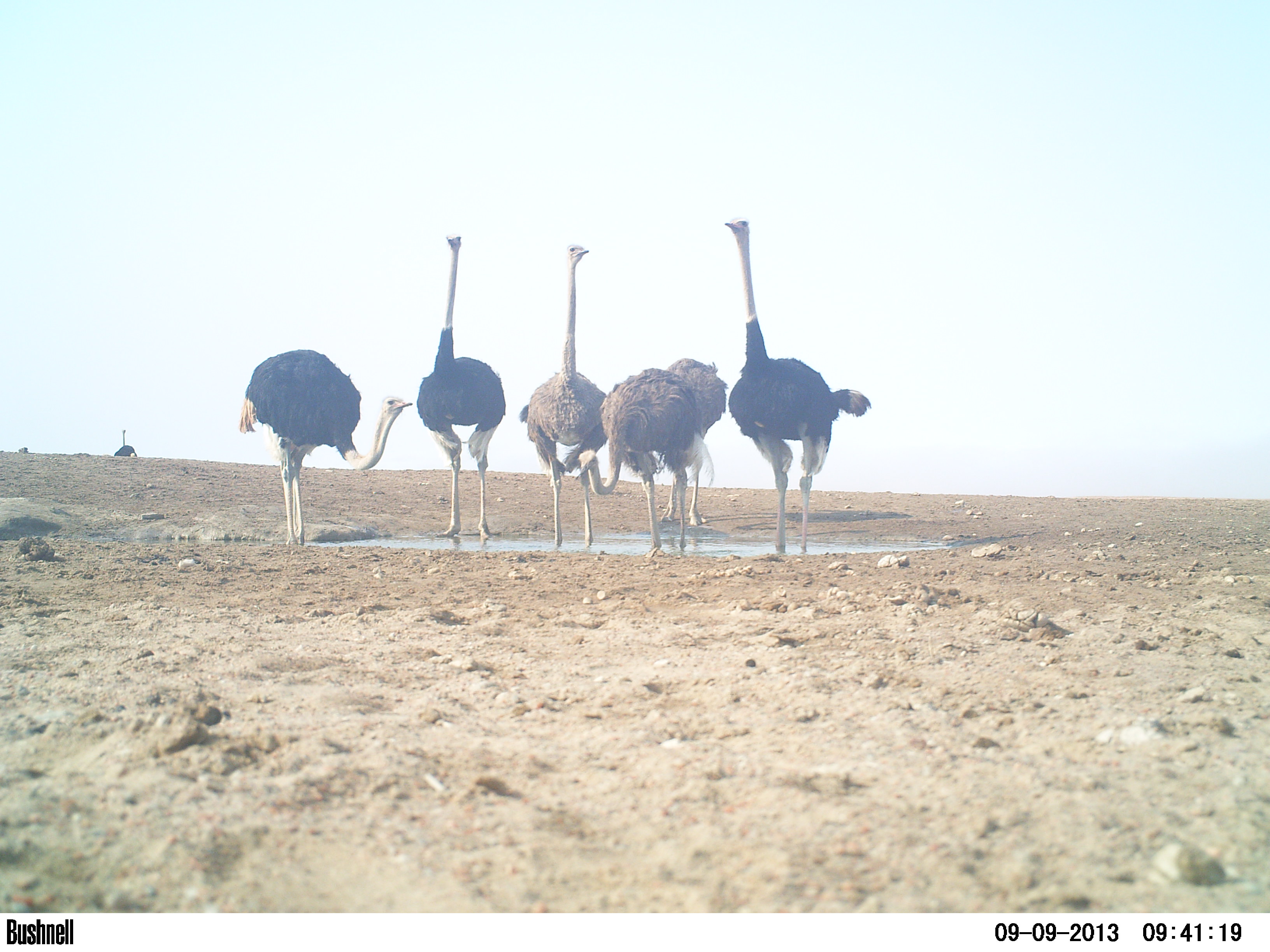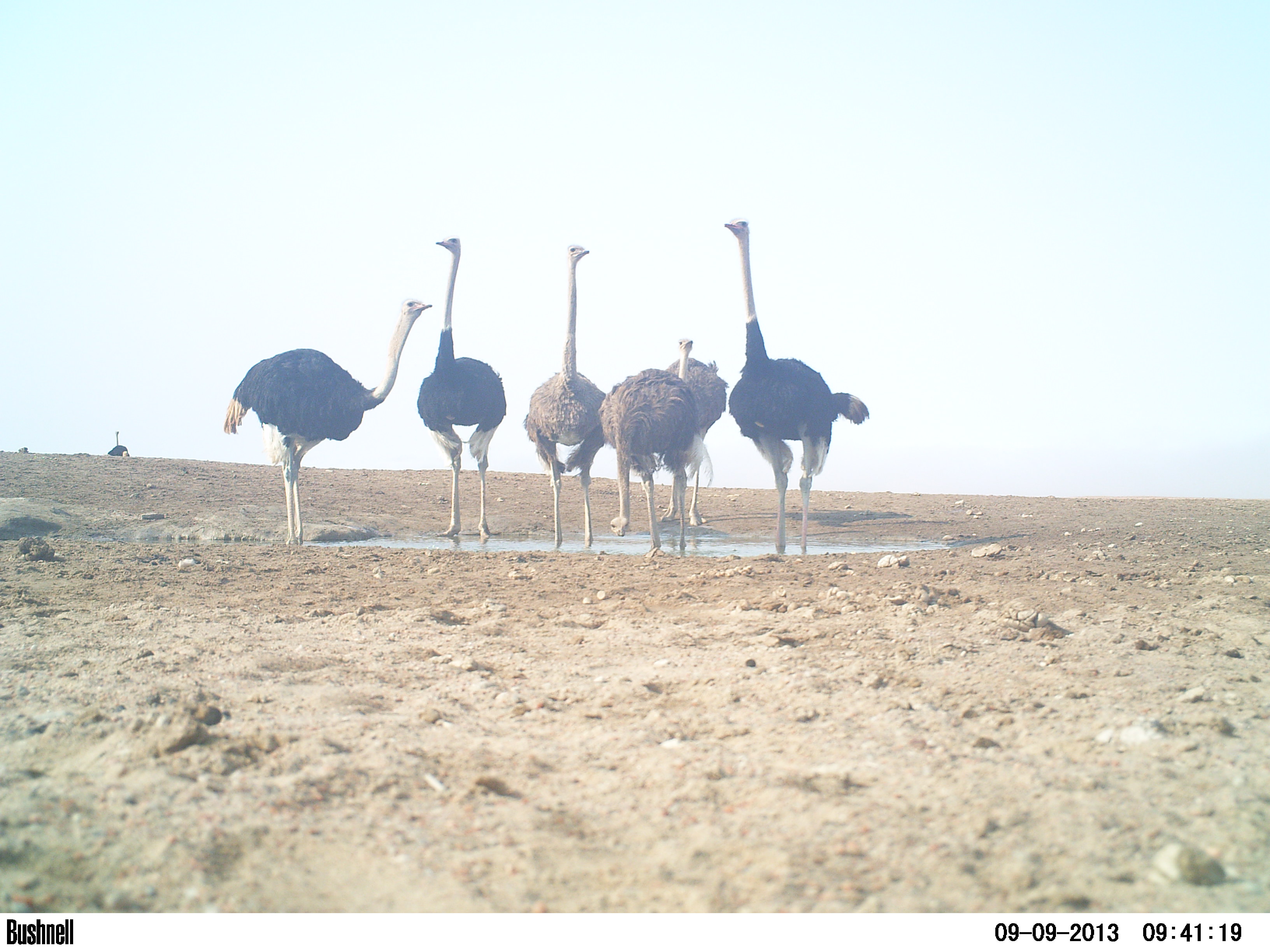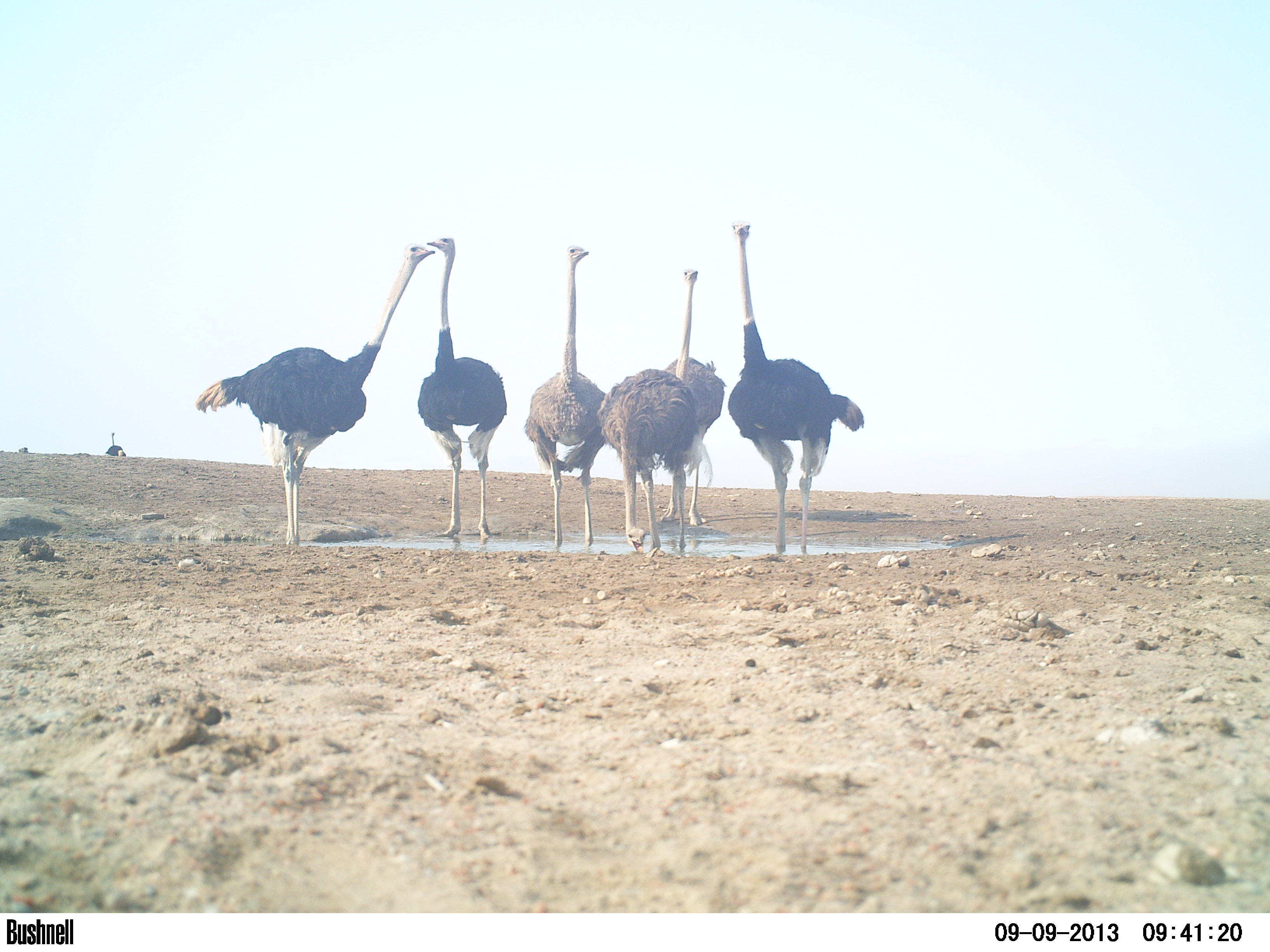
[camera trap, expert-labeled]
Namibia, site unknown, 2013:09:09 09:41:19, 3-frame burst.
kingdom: Animalia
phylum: Chordata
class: Aves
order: Struthioniformes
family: Struthionidae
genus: Struthio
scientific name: Struthio camelus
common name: common ostrich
Struthio camelus (common ostrich).